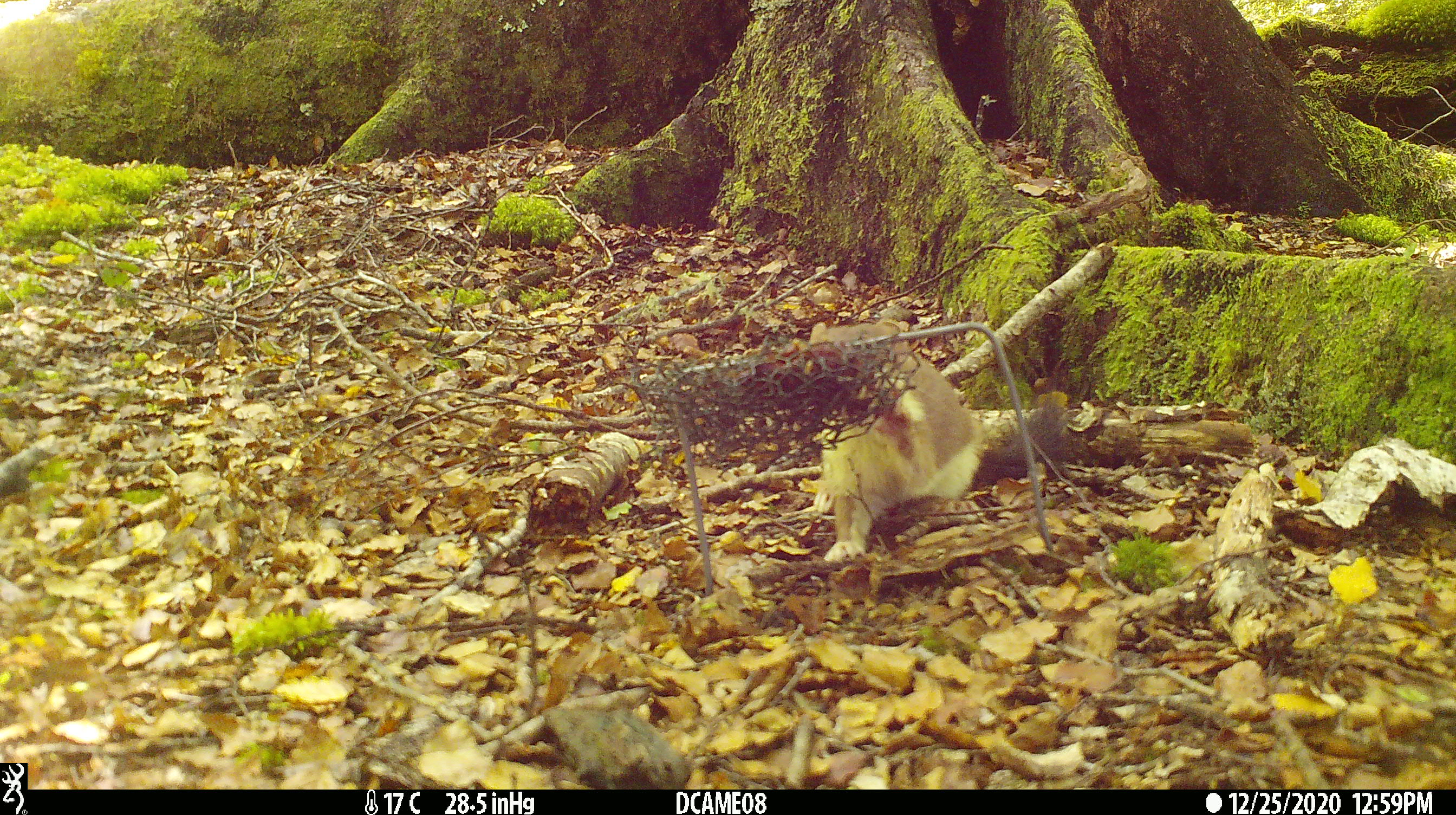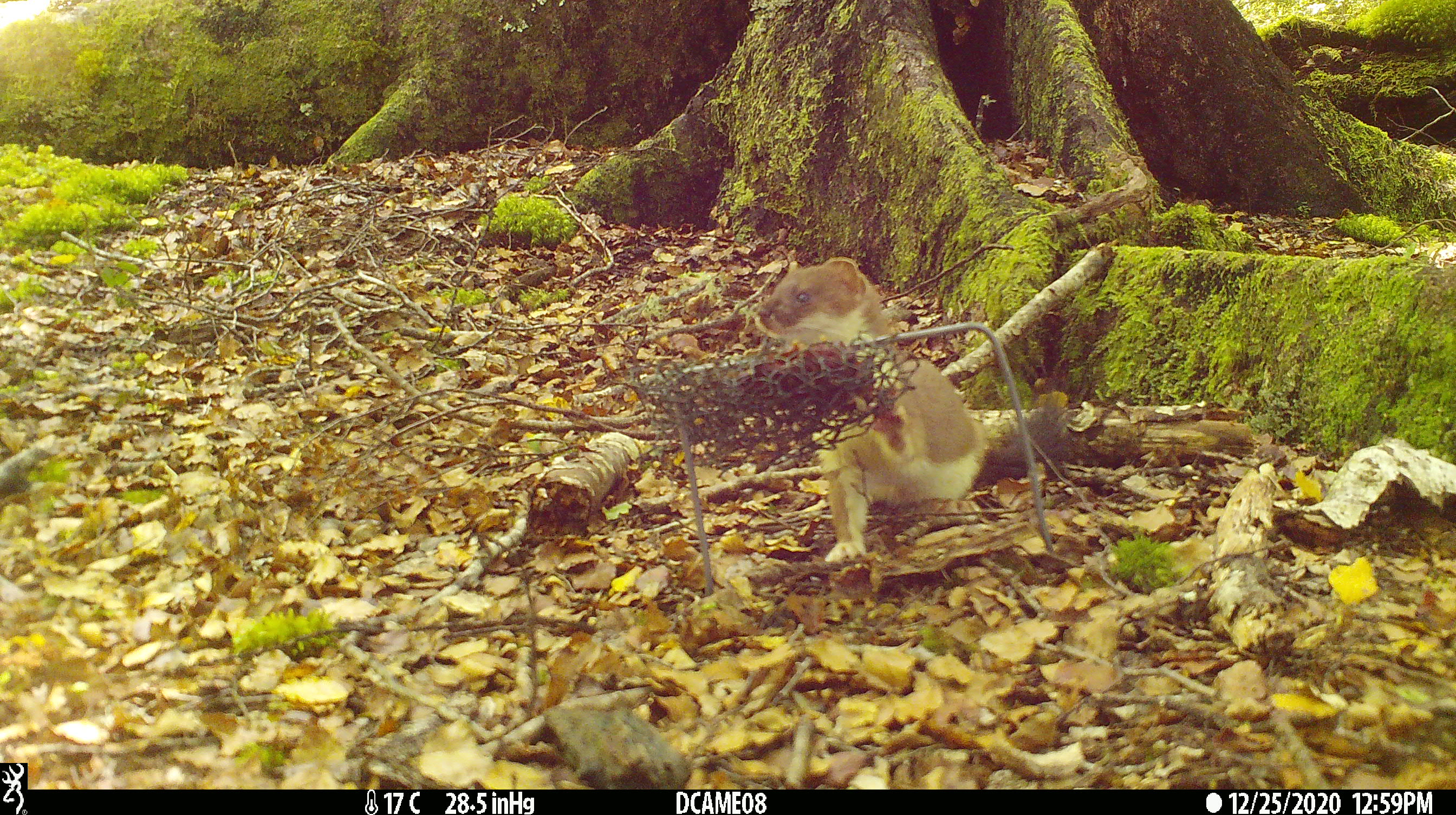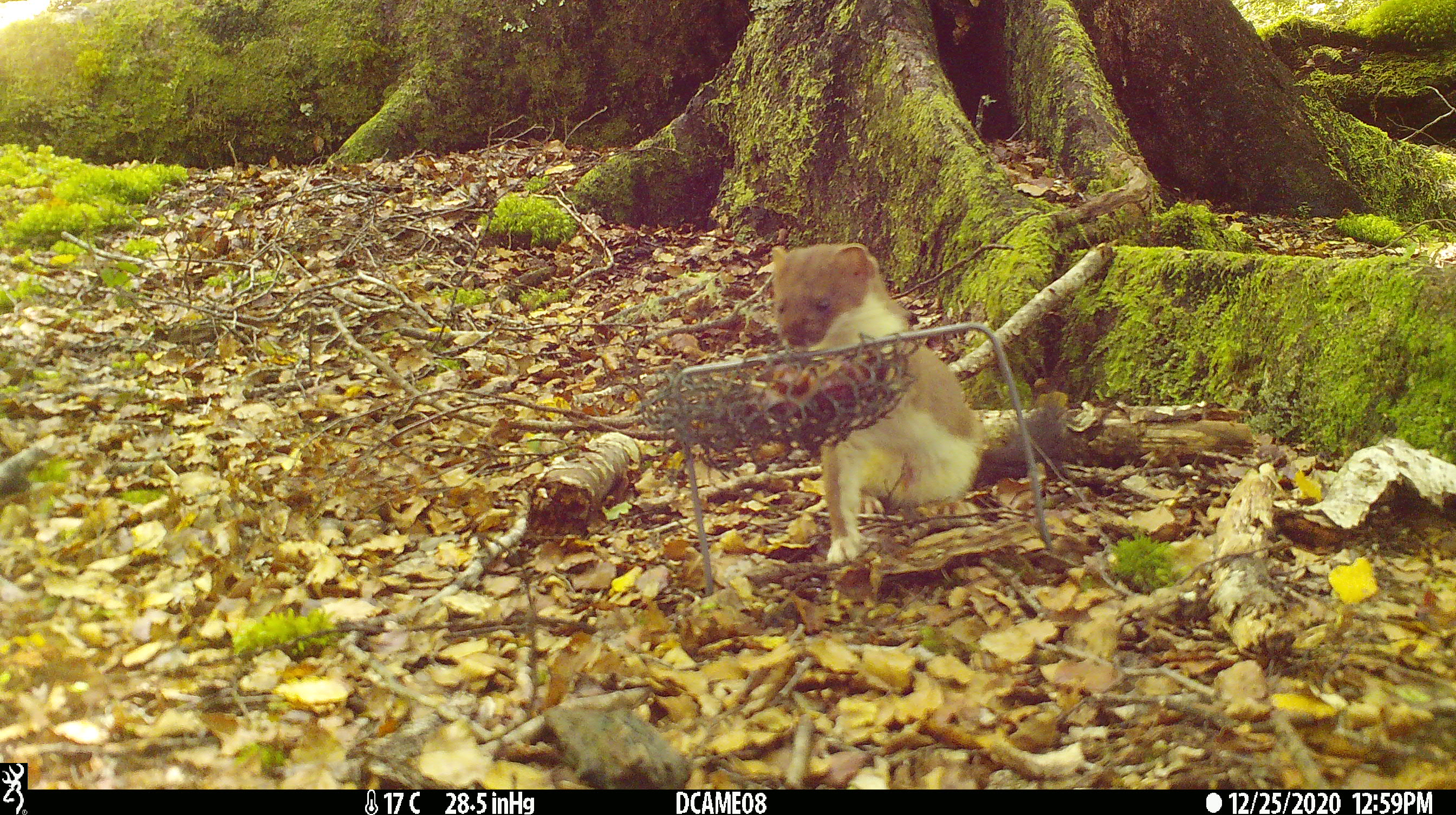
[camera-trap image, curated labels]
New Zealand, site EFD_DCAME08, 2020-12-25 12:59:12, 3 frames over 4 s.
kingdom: Animalia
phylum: Chordata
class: Mammalia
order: Carnivora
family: Mustelidae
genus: Mustela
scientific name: Mustela erminea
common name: stoat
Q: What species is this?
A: Stoat (Mustela erminea).